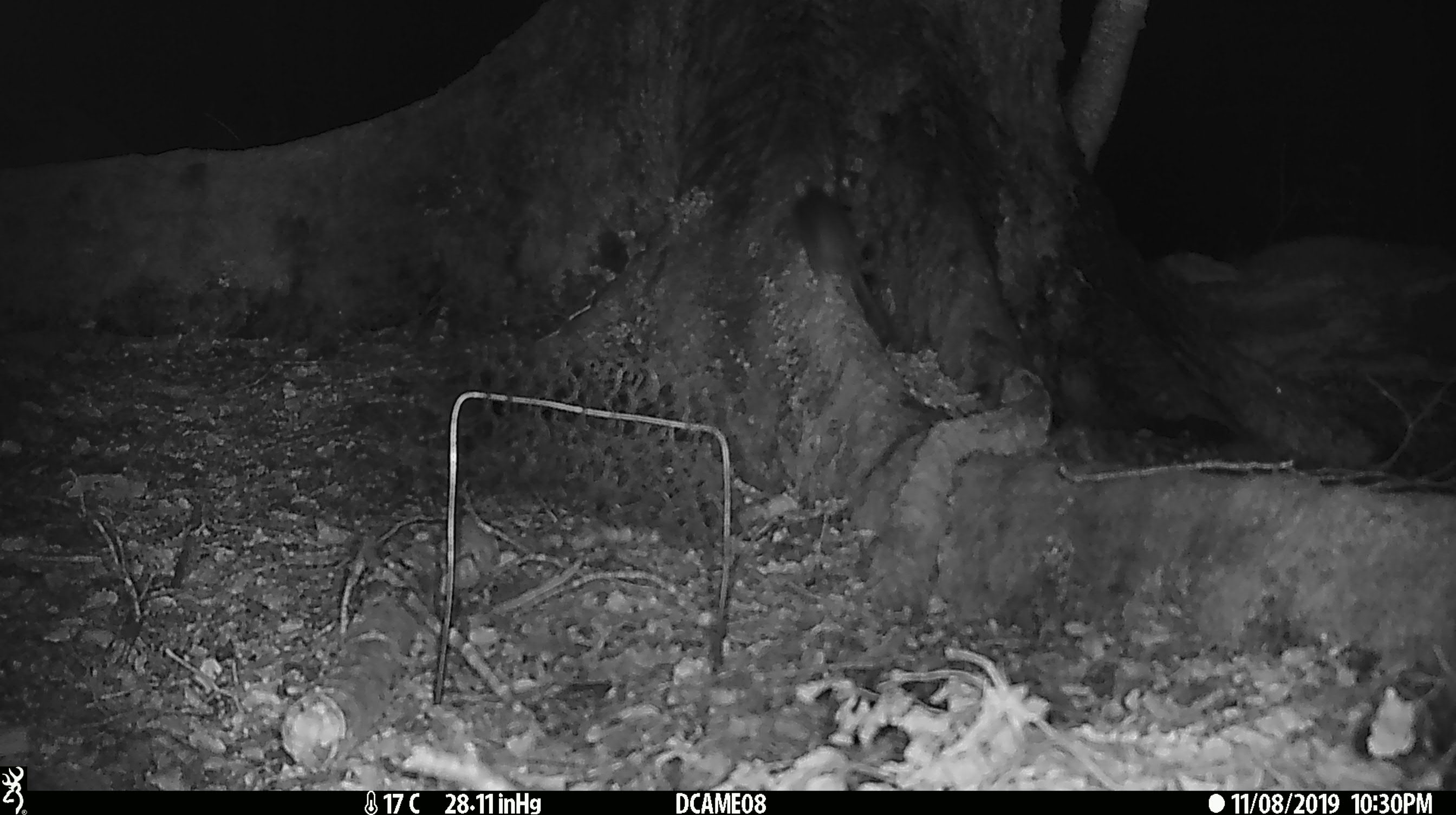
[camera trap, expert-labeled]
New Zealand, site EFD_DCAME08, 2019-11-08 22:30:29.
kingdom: Animalia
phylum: Chordata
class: Mammalia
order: Rodentia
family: Muridae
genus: Rattus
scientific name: Rattus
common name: rat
Rat (Rattus).